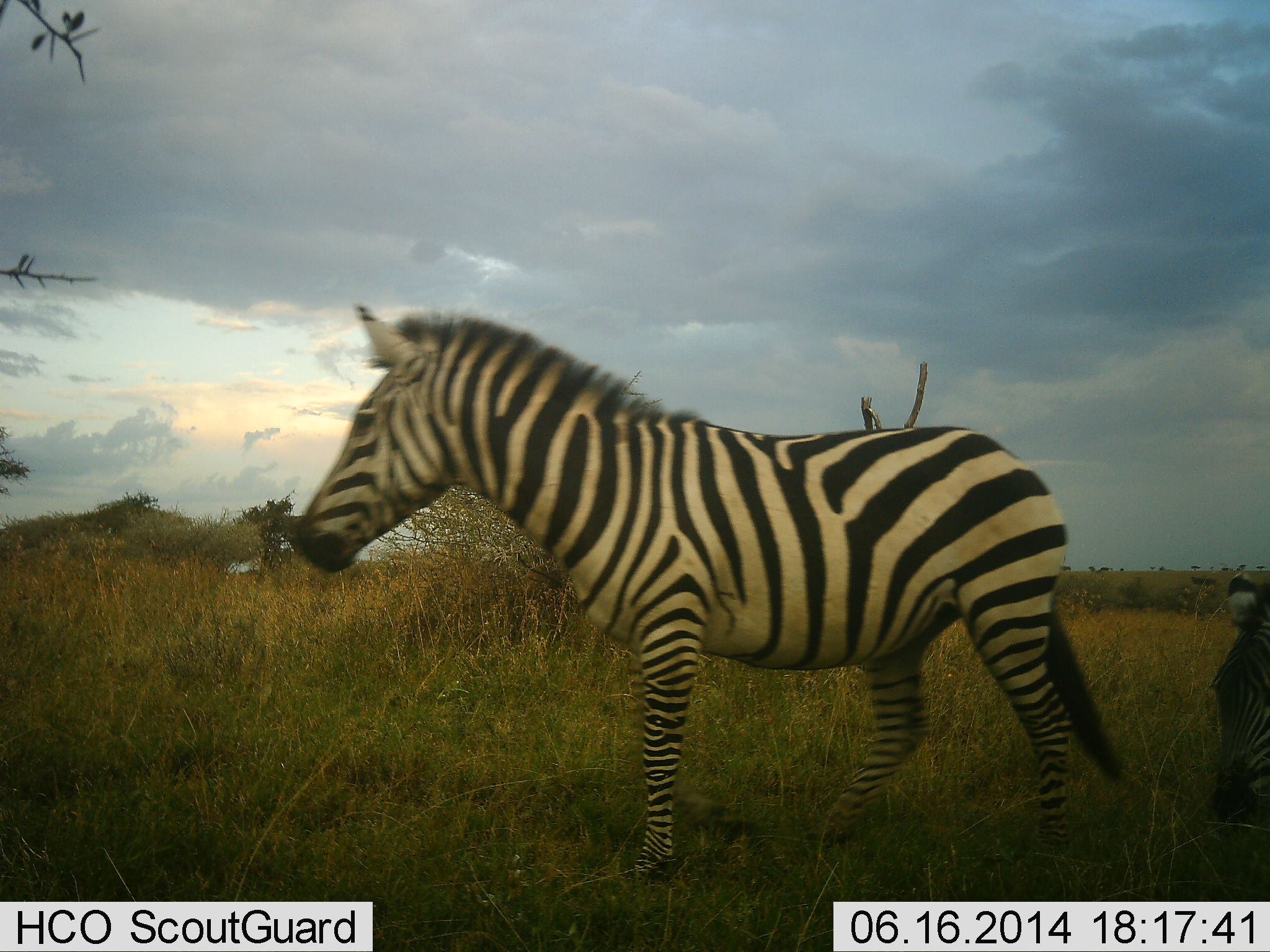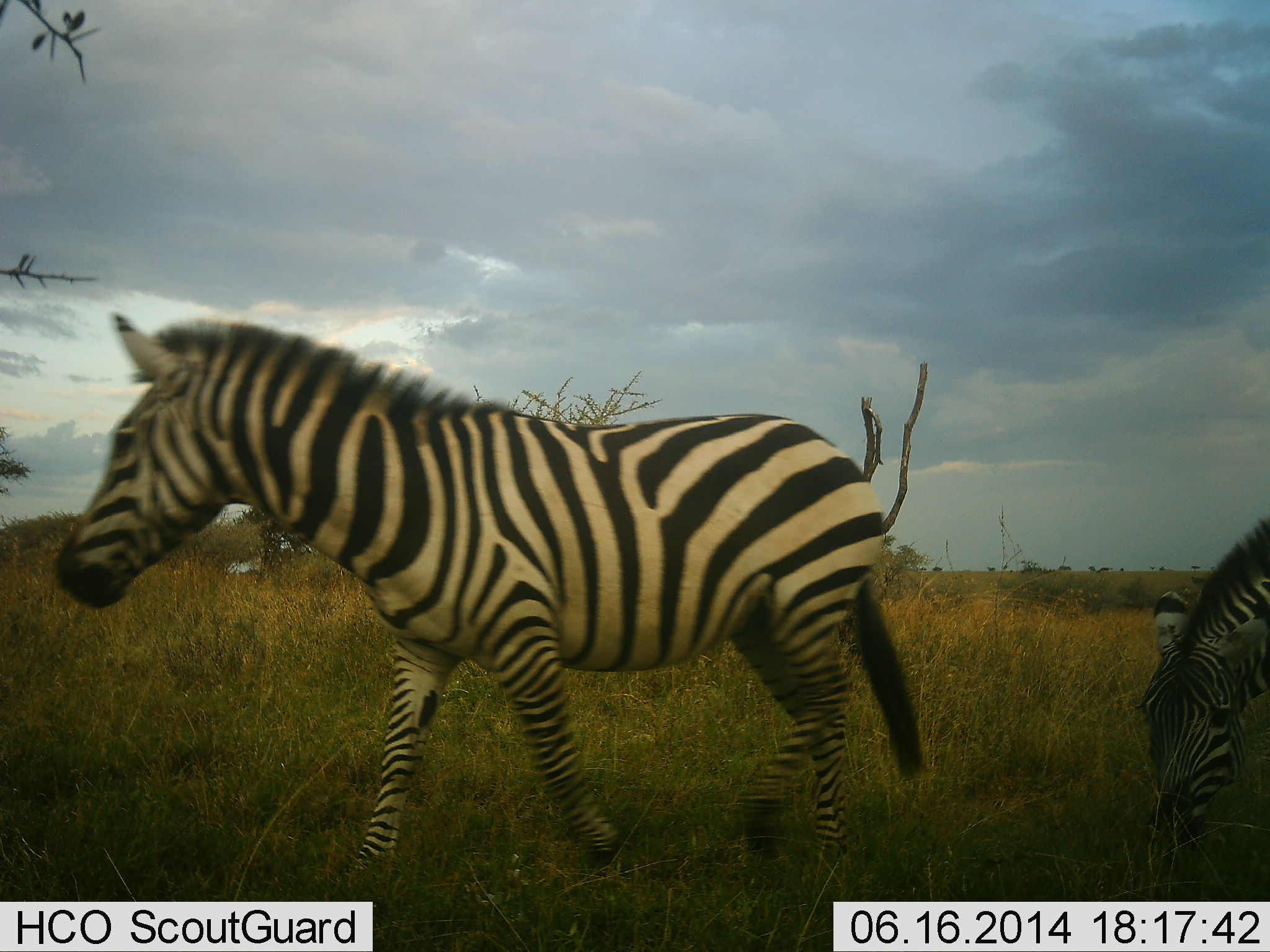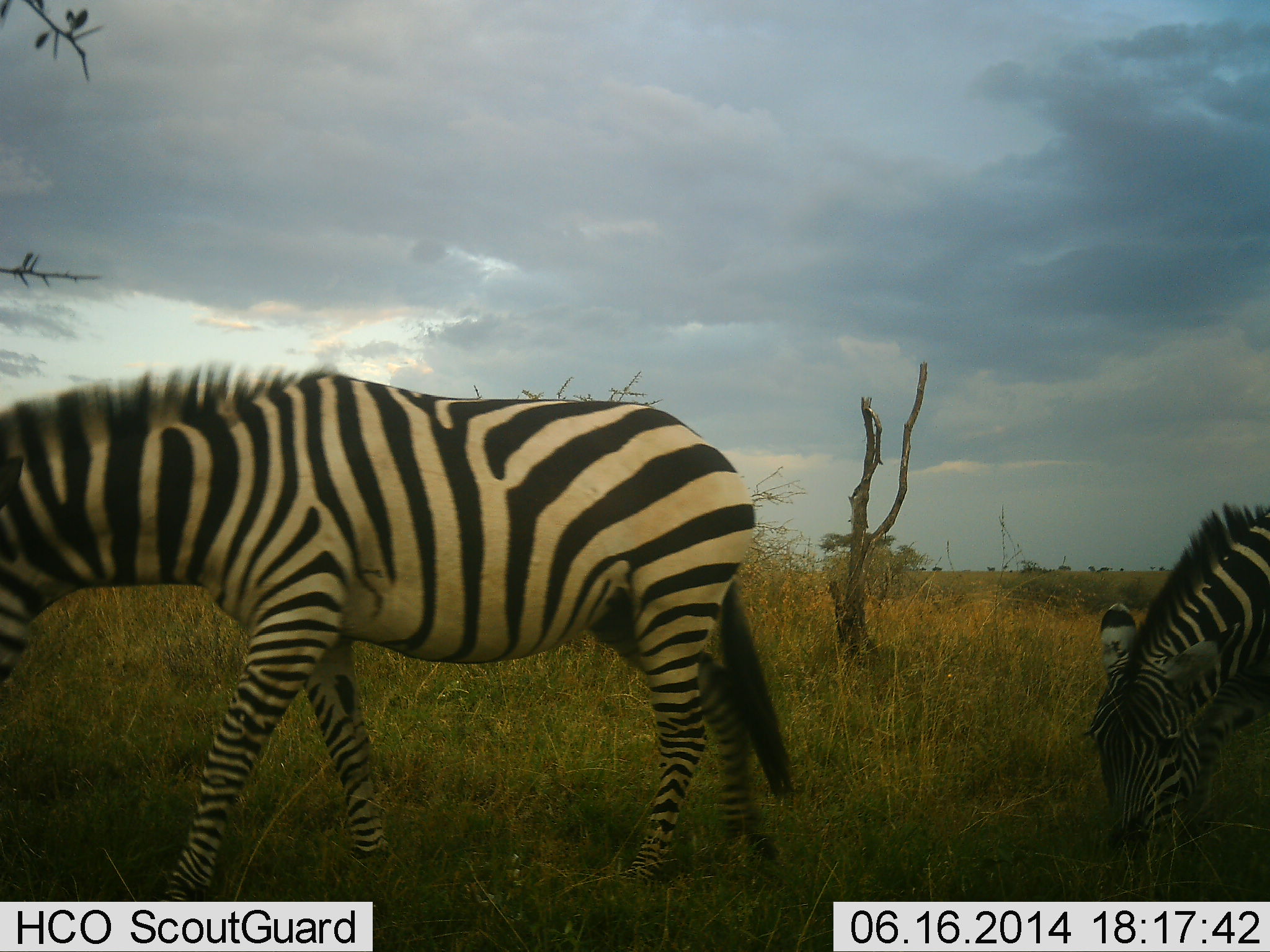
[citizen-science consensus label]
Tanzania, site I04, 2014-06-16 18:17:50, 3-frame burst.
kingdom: Animalia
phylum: Chordata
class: Mammalia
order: Perissodactyla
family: Equidae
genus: Equus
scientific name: Equus quagga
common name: plains zebra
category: zebra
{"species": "zebra (plains zebra) (Equus quagga)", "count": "2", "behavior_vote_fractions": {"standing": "10%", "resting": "0%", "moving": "90%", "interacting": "0%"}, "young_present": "0%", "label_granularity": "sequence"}